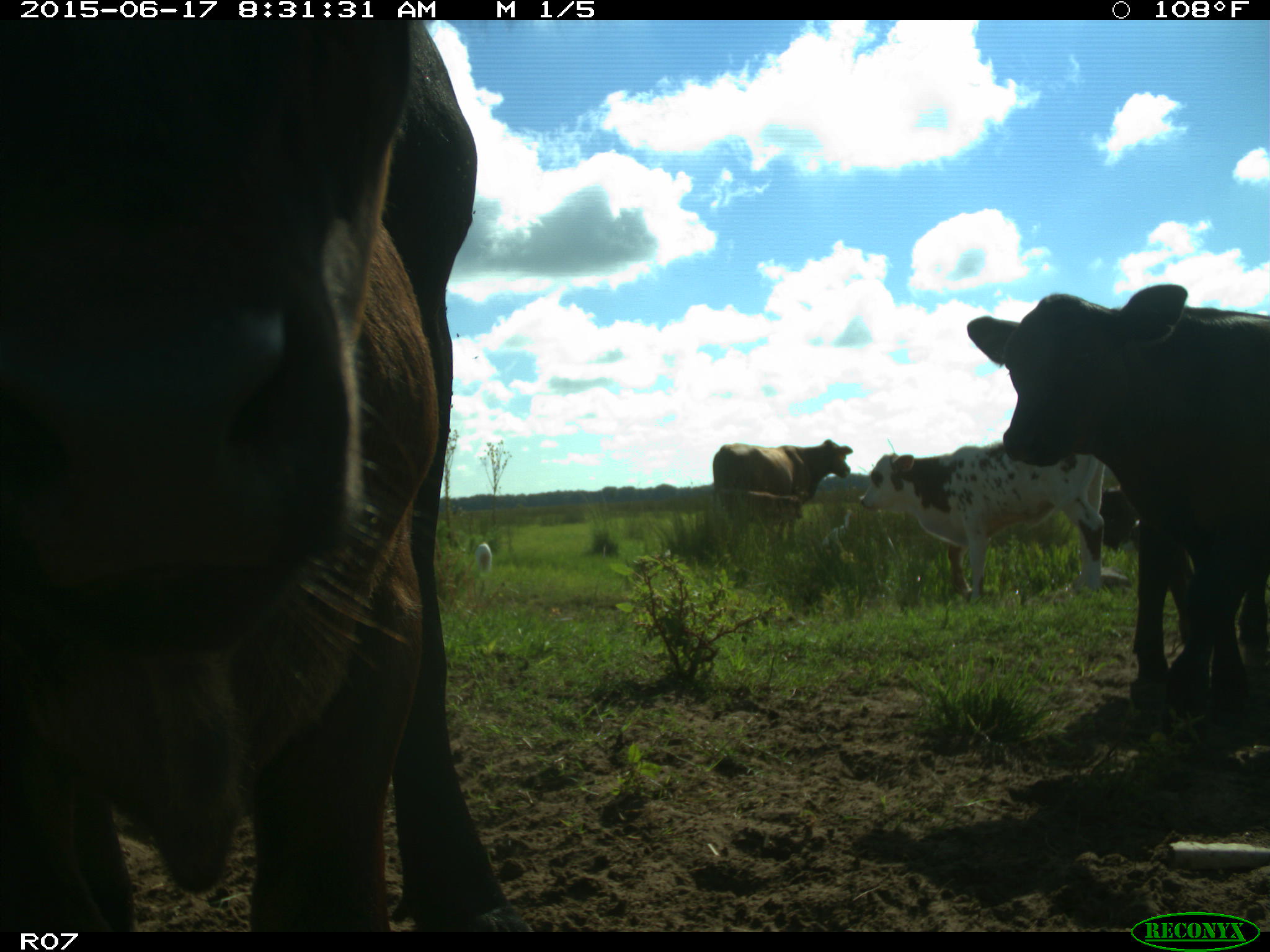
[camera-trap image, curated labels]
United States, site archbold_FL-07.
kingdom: Animalia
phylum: Chordata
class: Mammalia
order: Artiodactyla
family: Bovidae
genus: Bos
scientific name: Bos taurus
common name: domestic cow